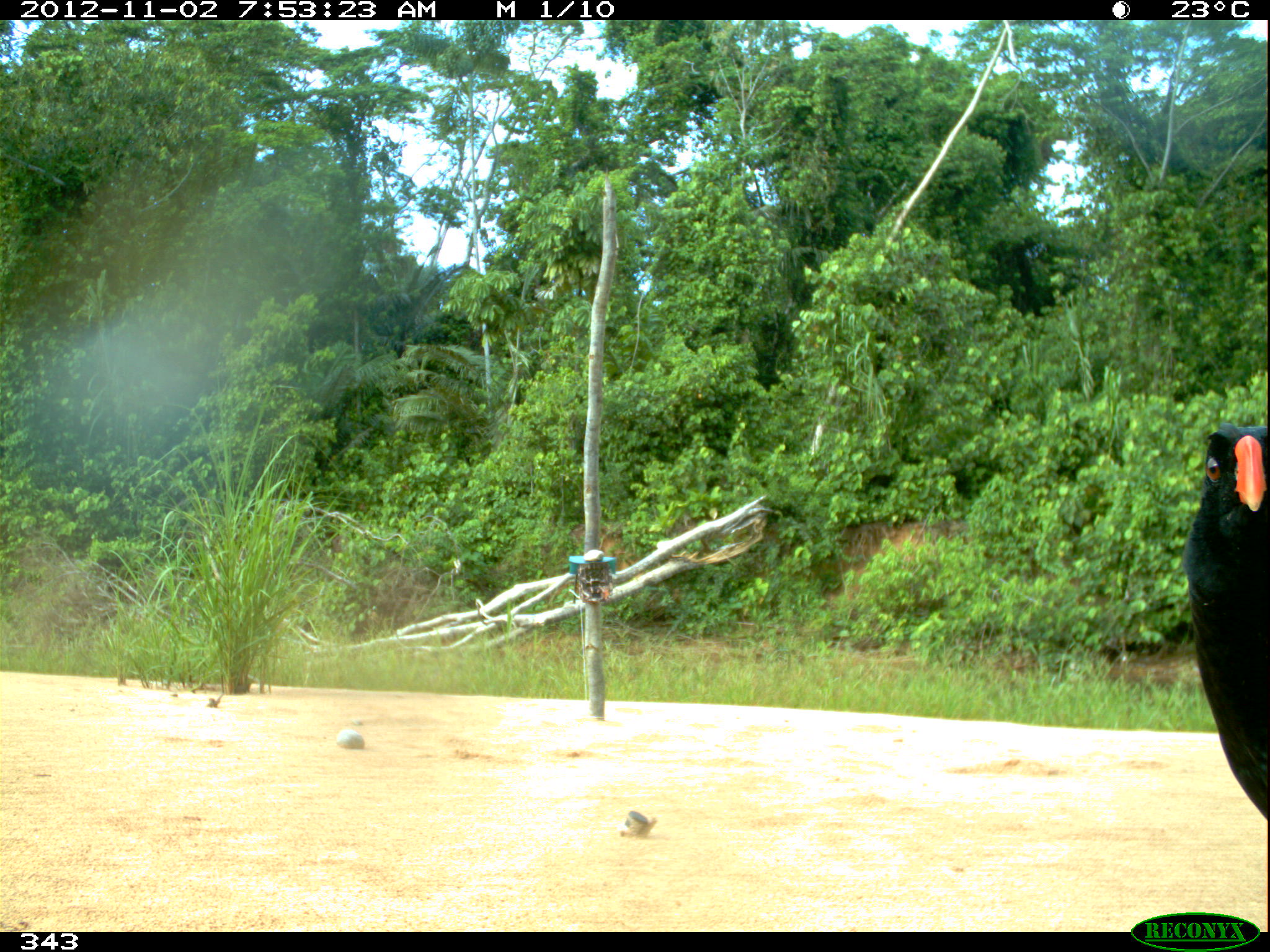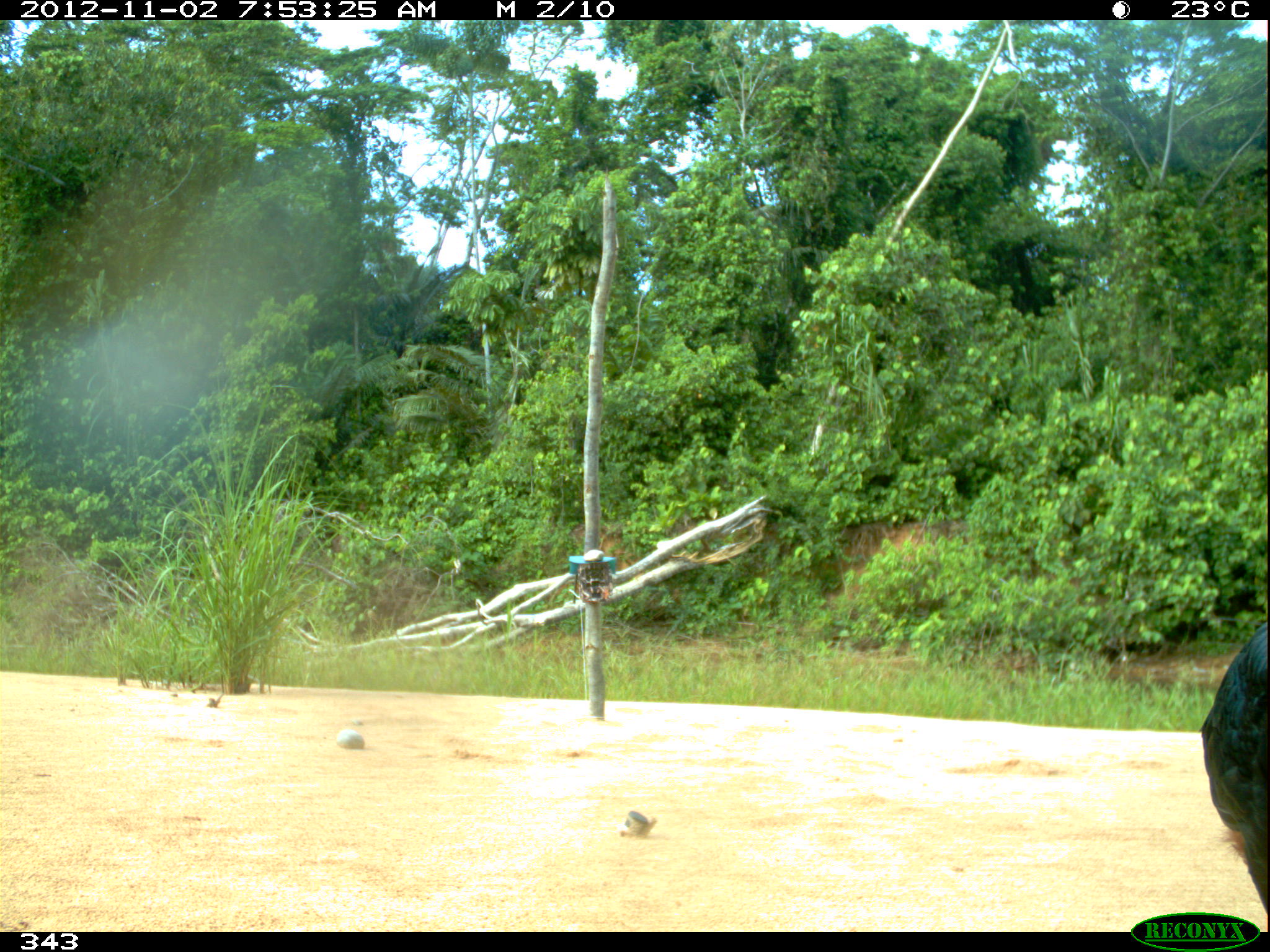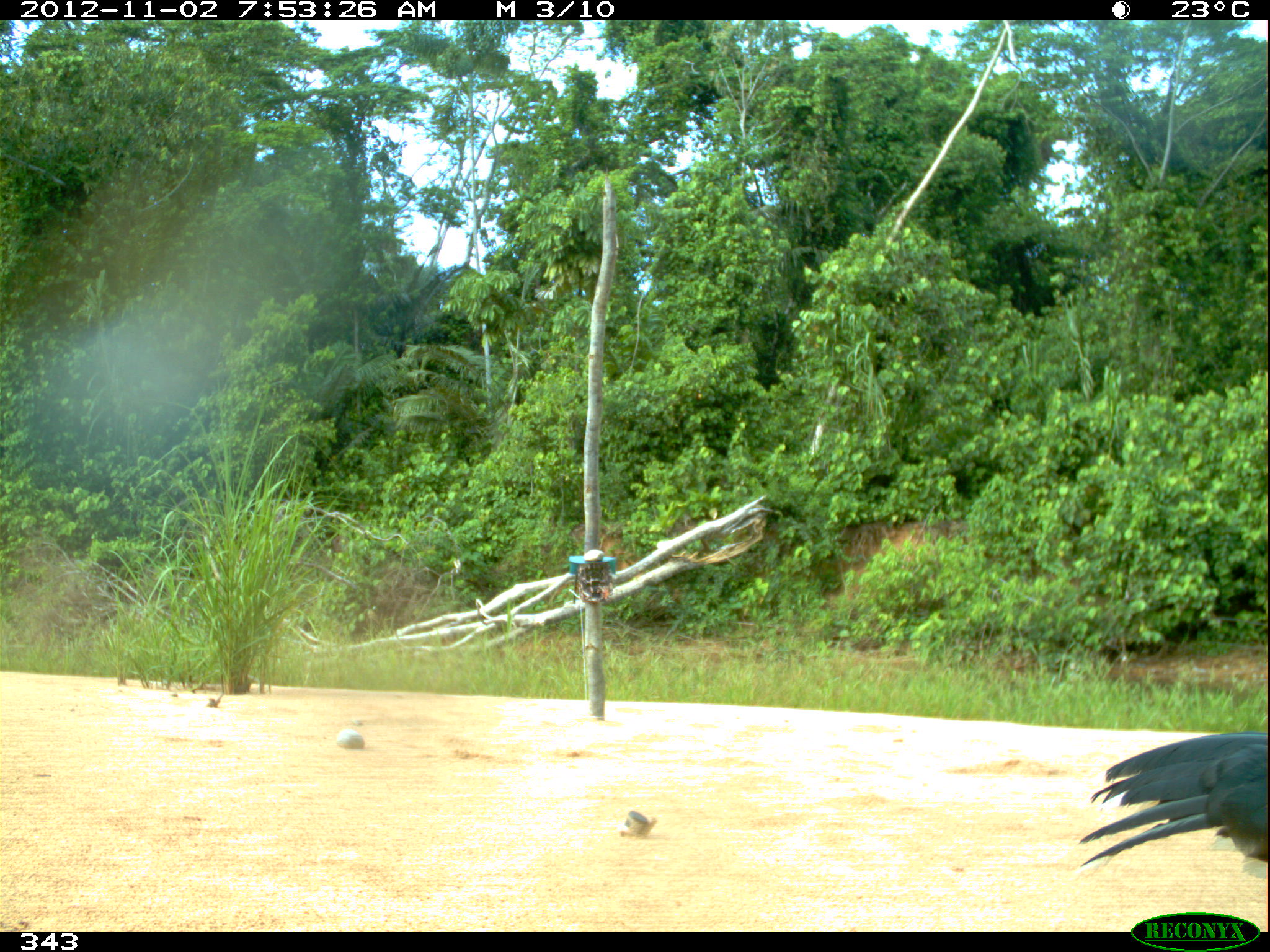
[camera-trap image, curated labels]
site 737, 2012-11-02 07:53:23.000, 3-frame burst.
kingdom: Animalia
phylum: Chordata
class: Aves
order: Galliformes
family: Cracidae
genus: Mitu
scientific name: Mitu tuberosum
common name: razor-billed curassow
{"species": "Mitu tuberosum (razor-billed curassow)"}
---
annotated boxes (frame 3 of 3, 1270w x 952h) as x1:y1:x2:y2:
mitu tuberosum: 1074:730:1270:878